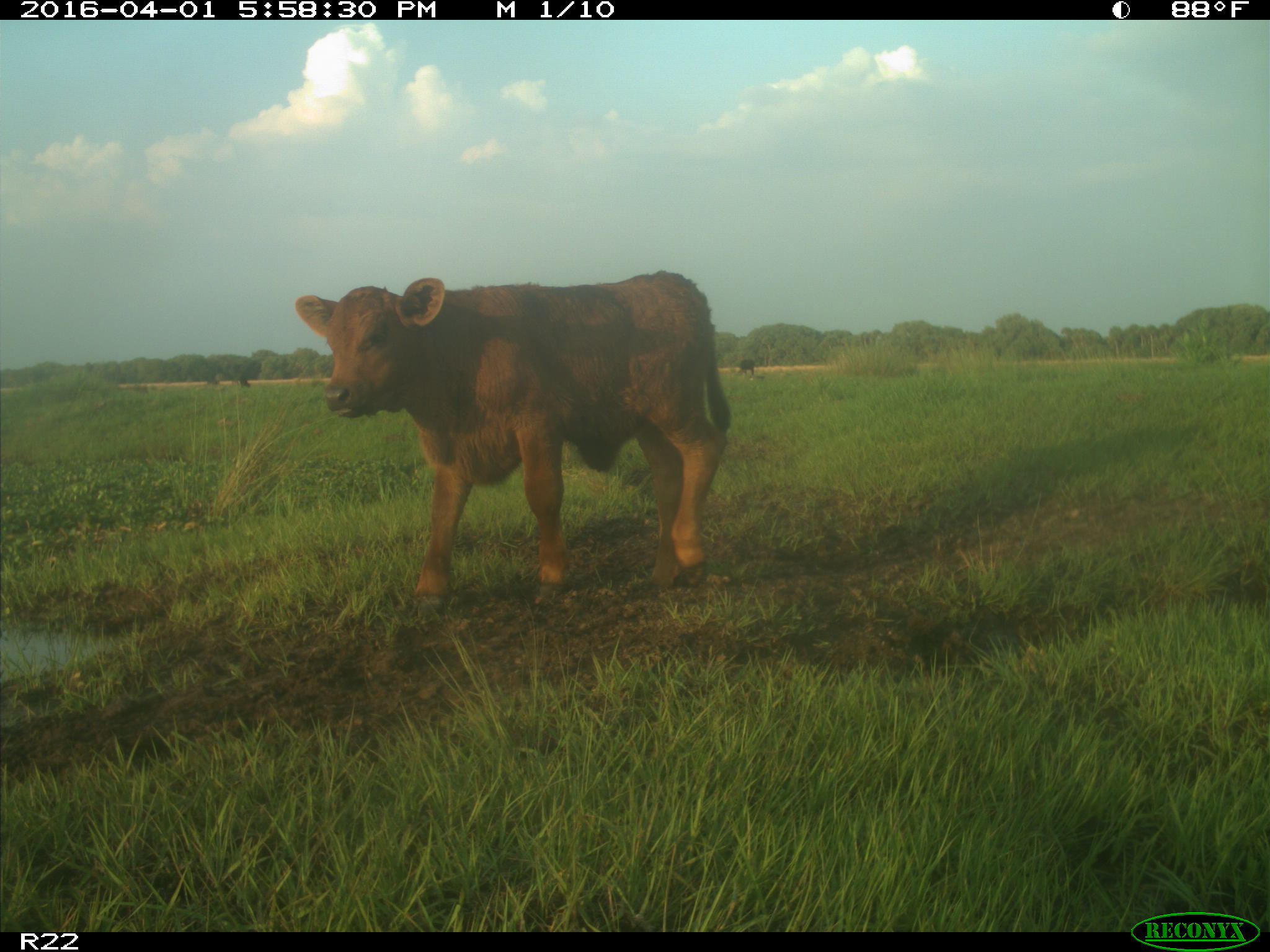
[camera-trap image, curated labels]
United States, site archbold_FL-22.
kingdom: Animalia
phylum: Chordata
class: Mammalia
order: Artiodactyla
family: Bovidae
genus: Bos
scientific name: Bos taurus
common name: domestic cow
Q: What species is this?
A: Bos taurus (domestic cow).